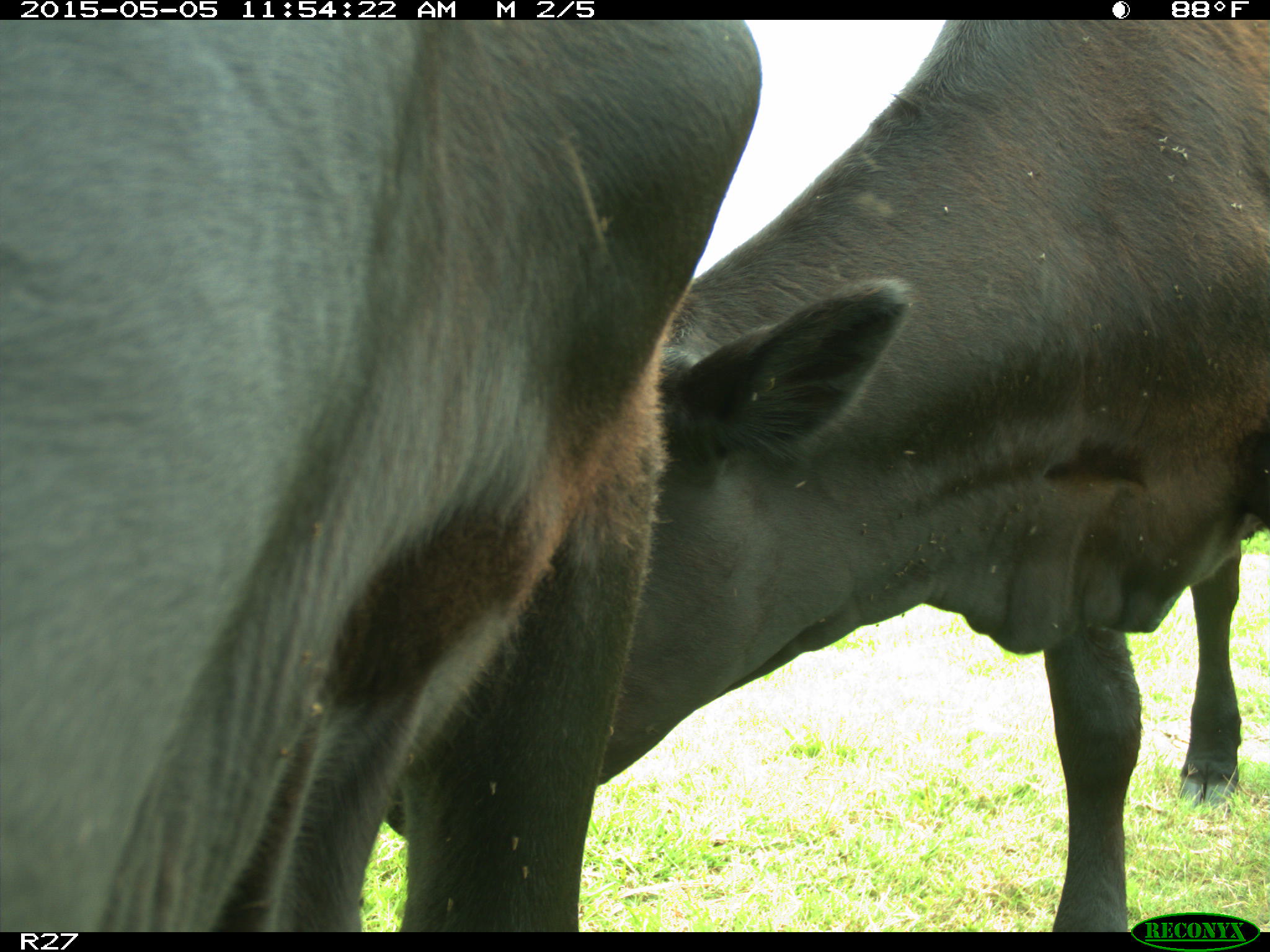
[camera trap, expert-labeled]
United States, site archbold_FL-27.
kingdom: Animalia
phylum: Chordata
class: Mammalia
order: Artiodactyla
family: Bovidae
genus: Bos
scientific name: Bos taurus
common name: domestic cow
Bos taurus (domestic cow).